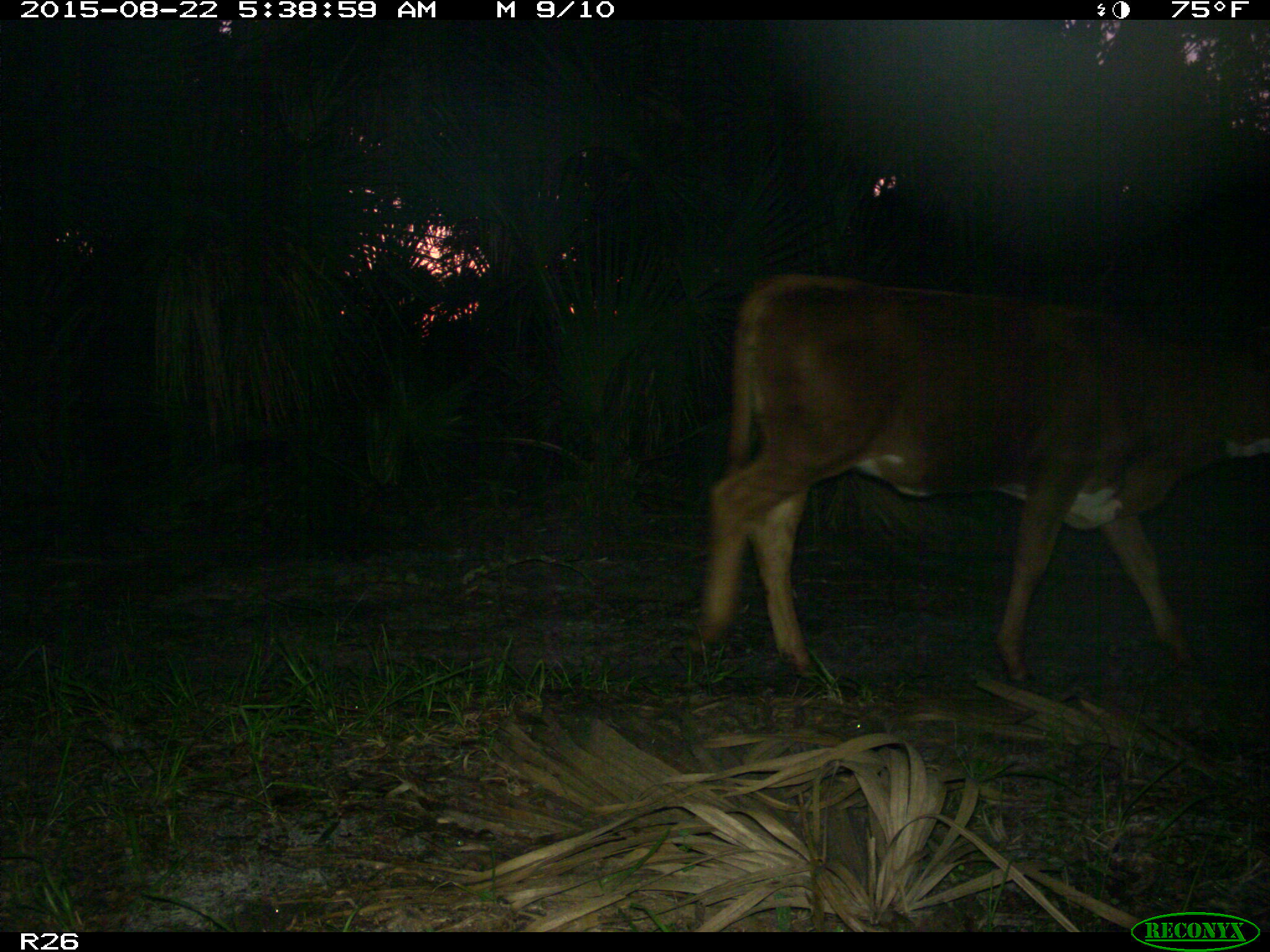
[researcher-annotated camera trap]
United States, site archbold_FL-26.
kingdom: Animalia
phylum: Chordata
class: Mammalia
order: Artiodactyla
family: Bovidae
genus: Bos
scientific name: Bos taurus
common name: domestic cow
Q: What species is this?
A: Bos taurus (domestic cow).